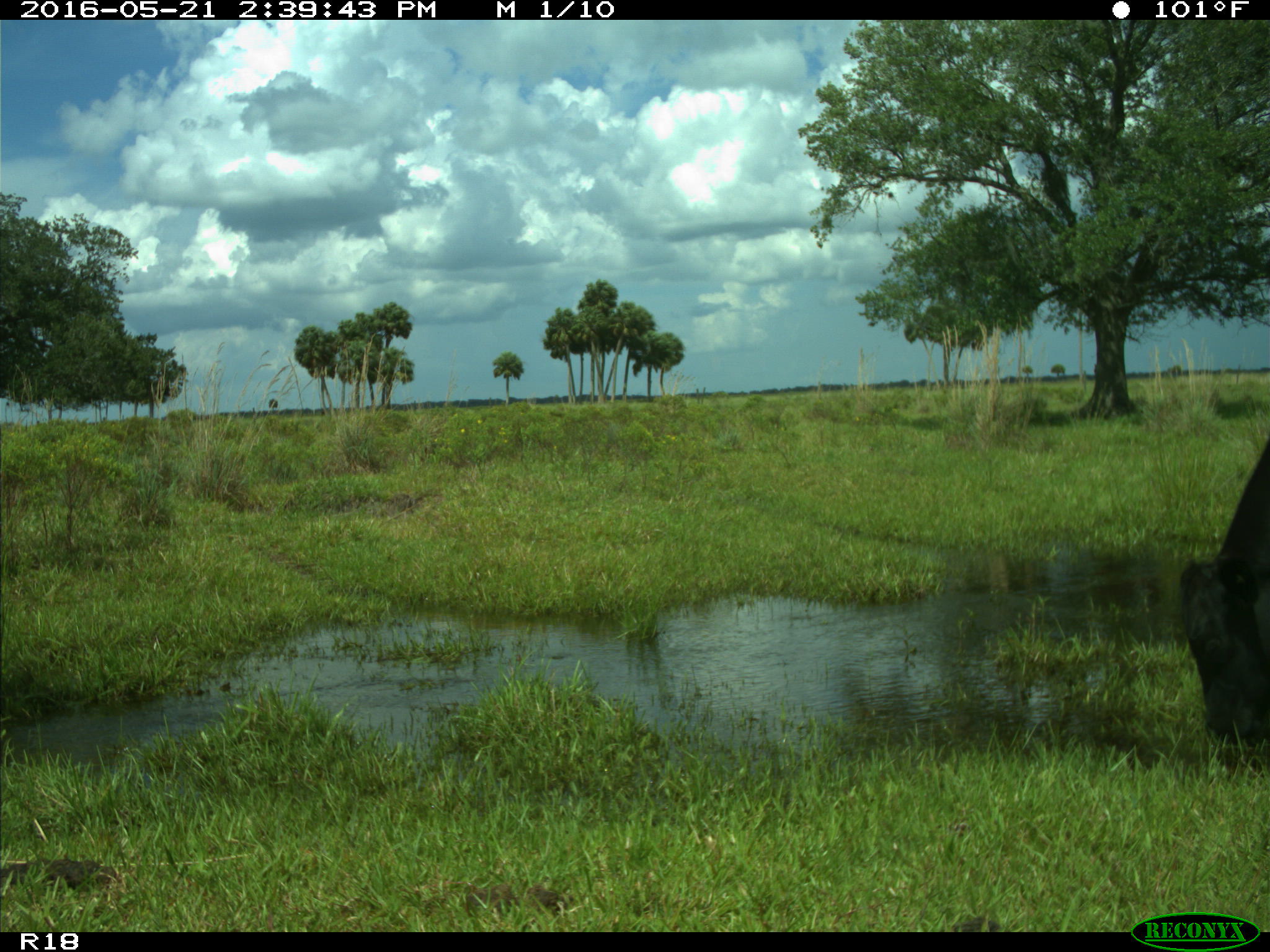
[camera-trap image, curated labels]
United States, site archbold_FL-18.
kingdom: Animalia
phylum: Chordata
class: Mammalia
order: Artiodactyla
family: Bovidae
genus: Bos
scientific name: Bos taurus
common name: domestic cow